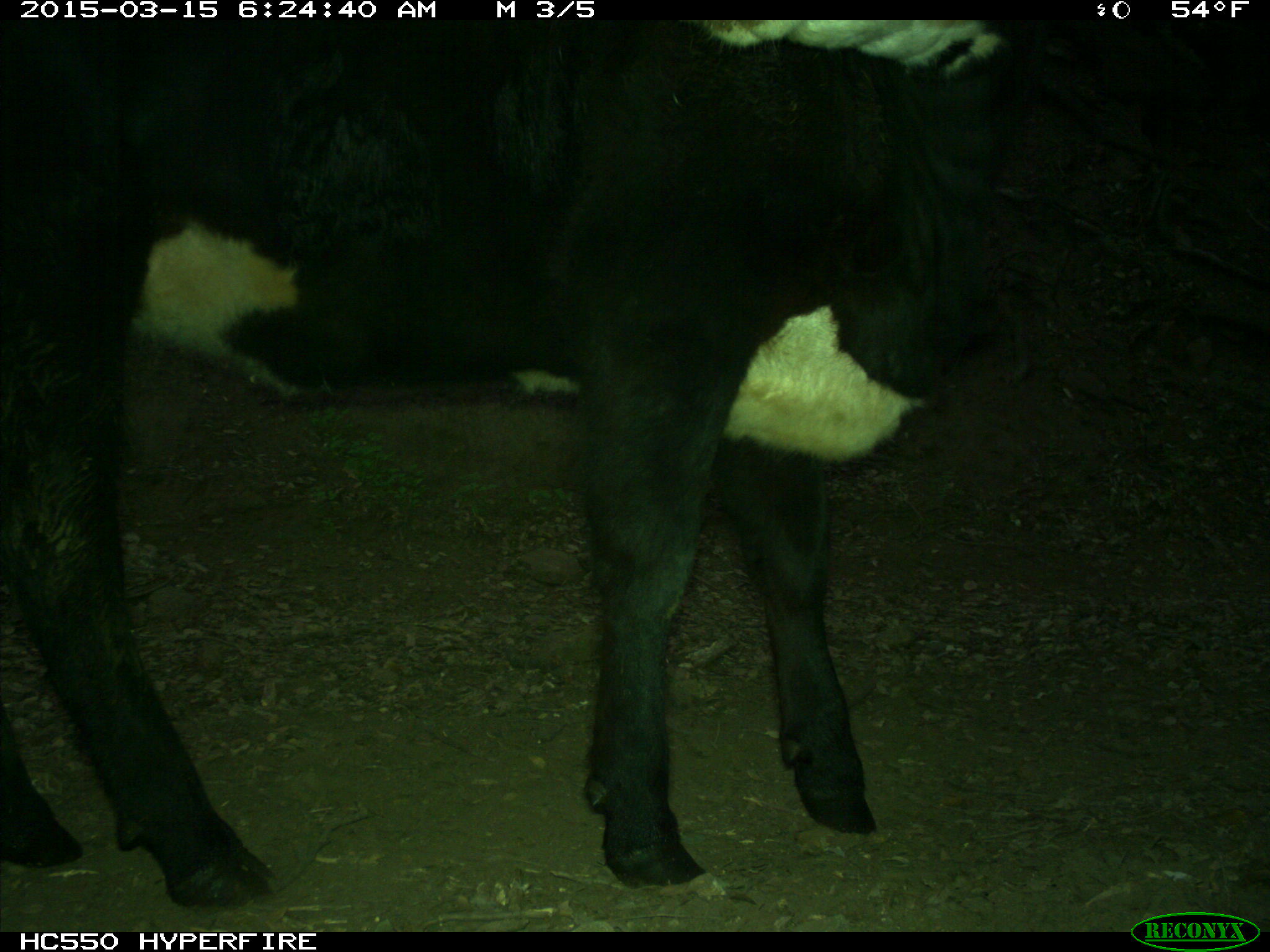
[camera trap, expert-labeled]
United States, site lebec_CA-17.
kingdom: Animalia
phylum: Chordata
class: Mammalia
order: Artiodactyla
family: Bovidae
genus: Bos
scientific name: Bos taurus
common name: domestic cow